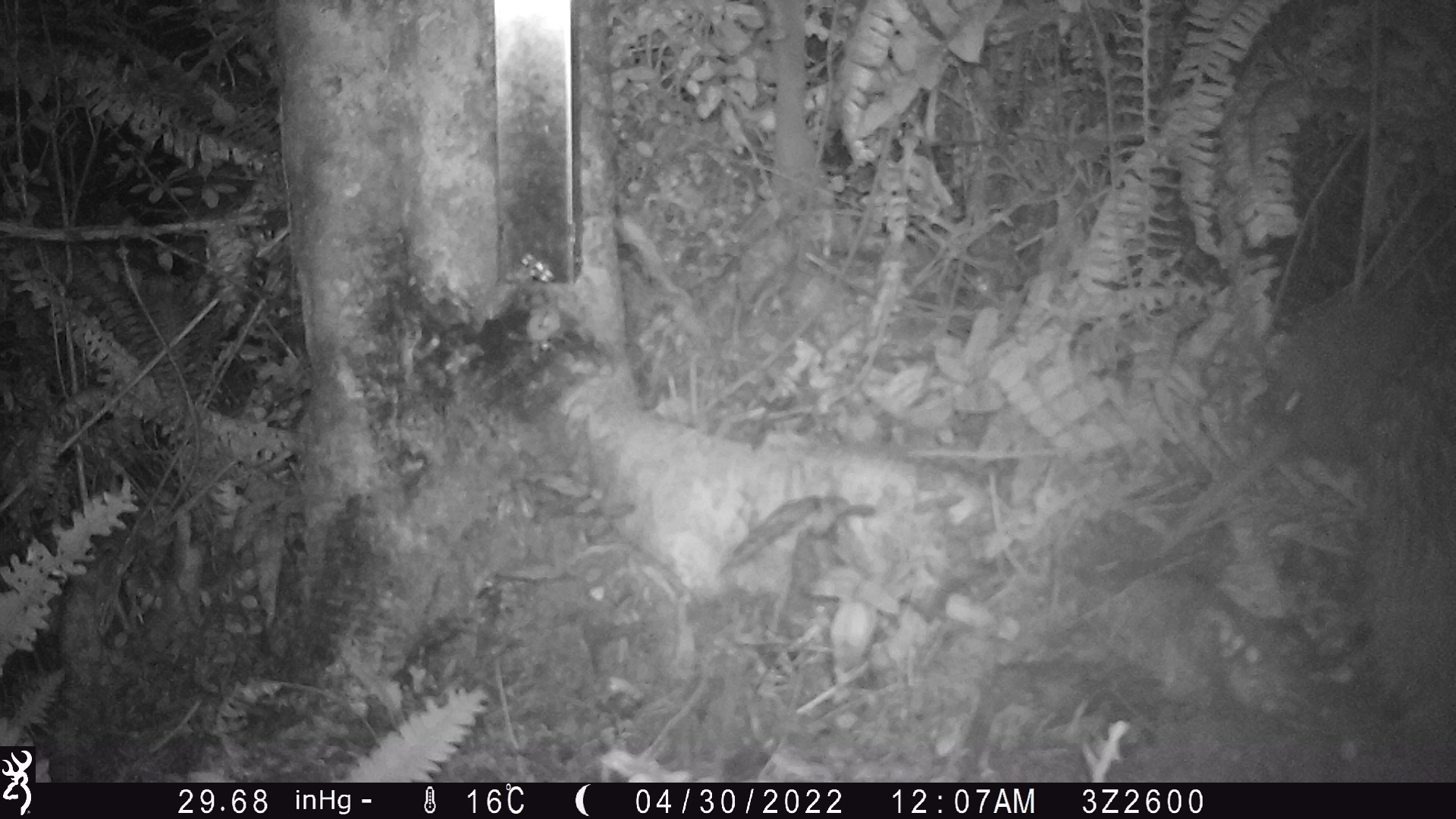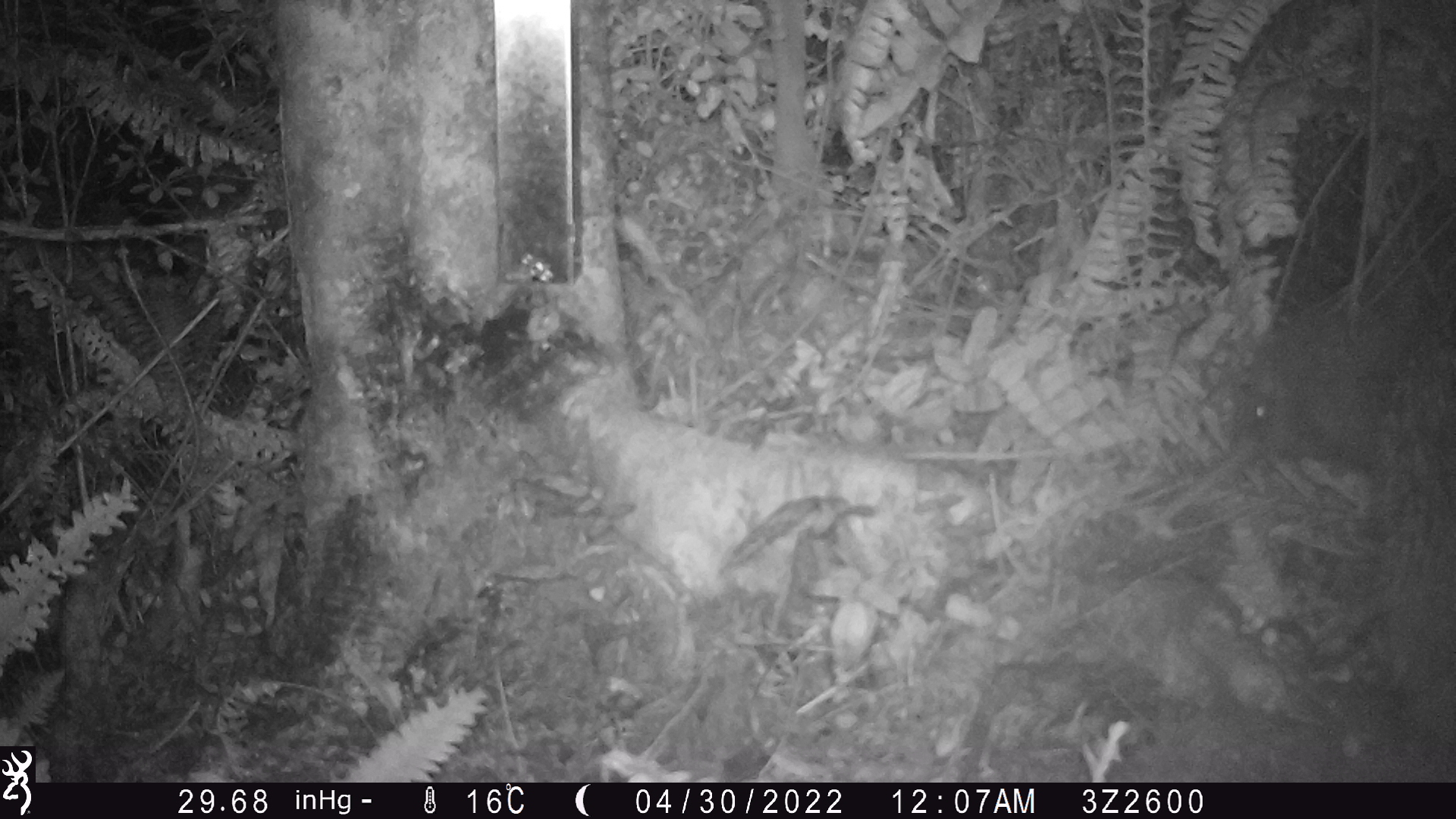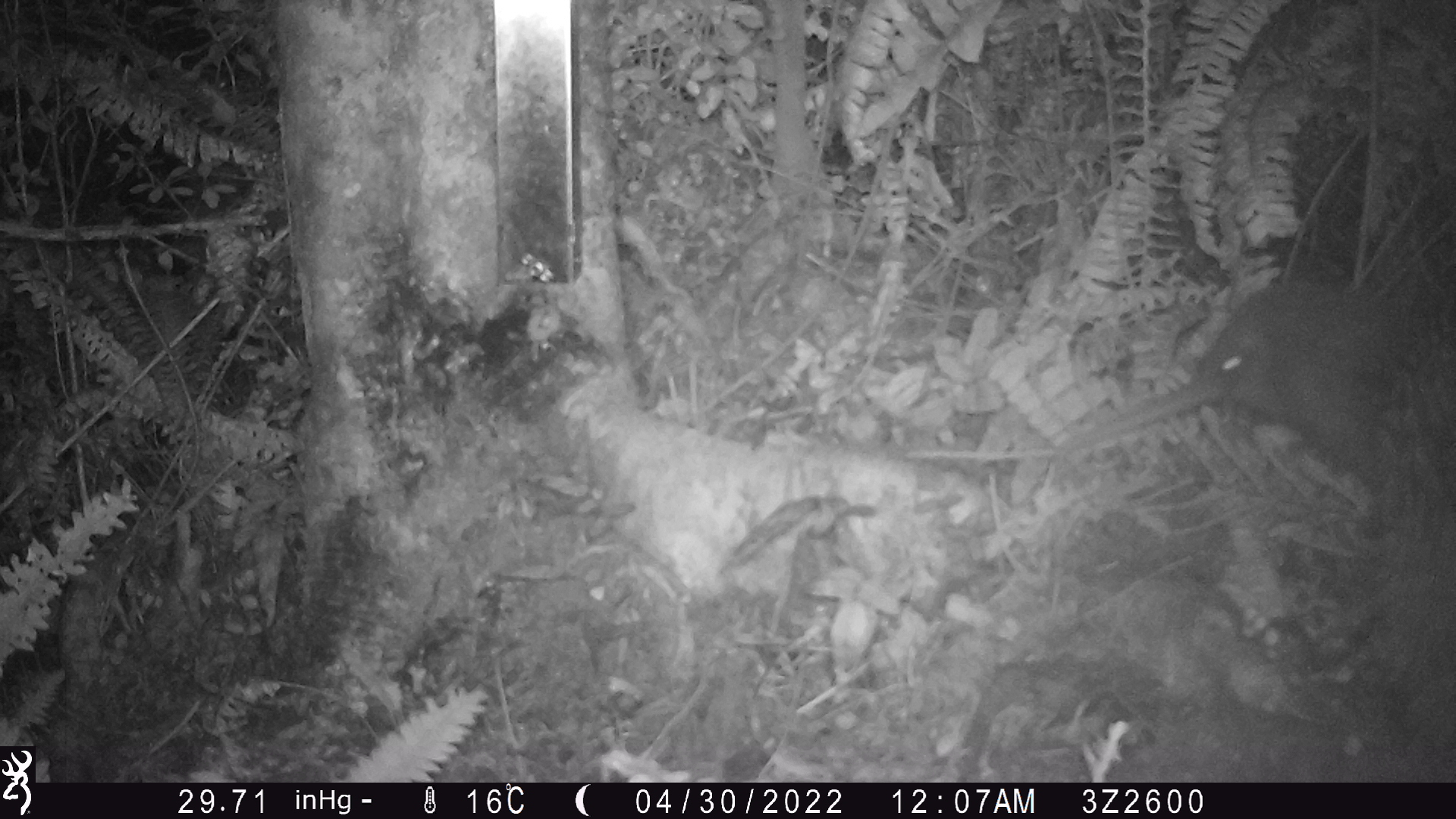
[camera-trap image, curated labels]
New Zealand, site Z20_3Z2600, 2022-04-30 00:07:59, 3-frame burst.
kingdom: Animalia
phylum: Chordata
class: Aves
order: Apterygiformes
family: Apterygidae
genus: Apteryx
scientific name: Apteryx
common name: kiwi